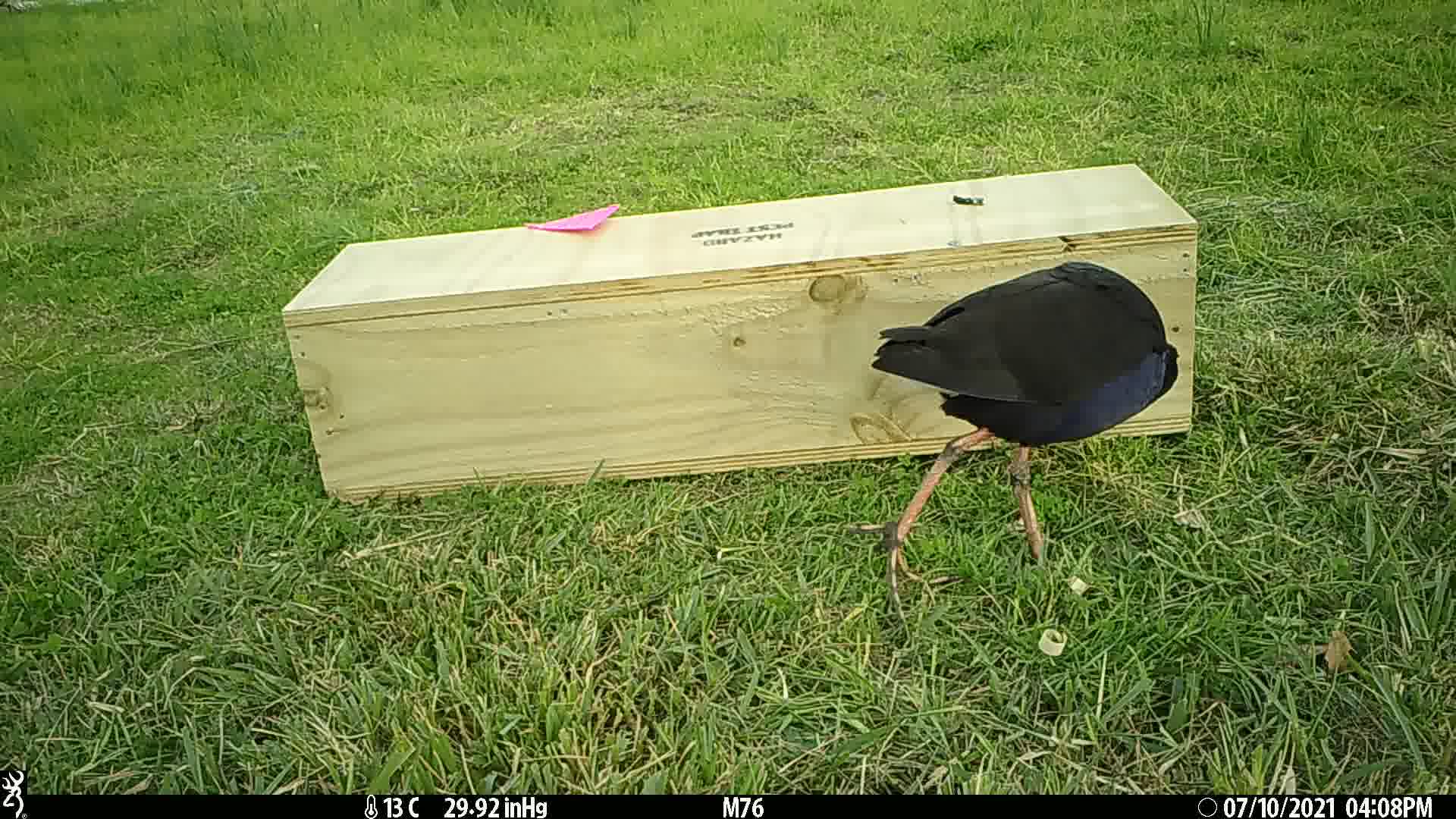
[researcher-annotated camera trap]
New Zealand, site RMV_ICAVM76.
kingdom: Animalia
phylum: Chordata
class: Aves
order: Gruiformes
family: Rallidae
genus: Porphyrio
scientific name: Porphyrio melanotus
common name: australasian swamphen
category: pukeko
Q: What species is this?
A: Pukeko (australasian swamphen) (Porphyrio melanotus).